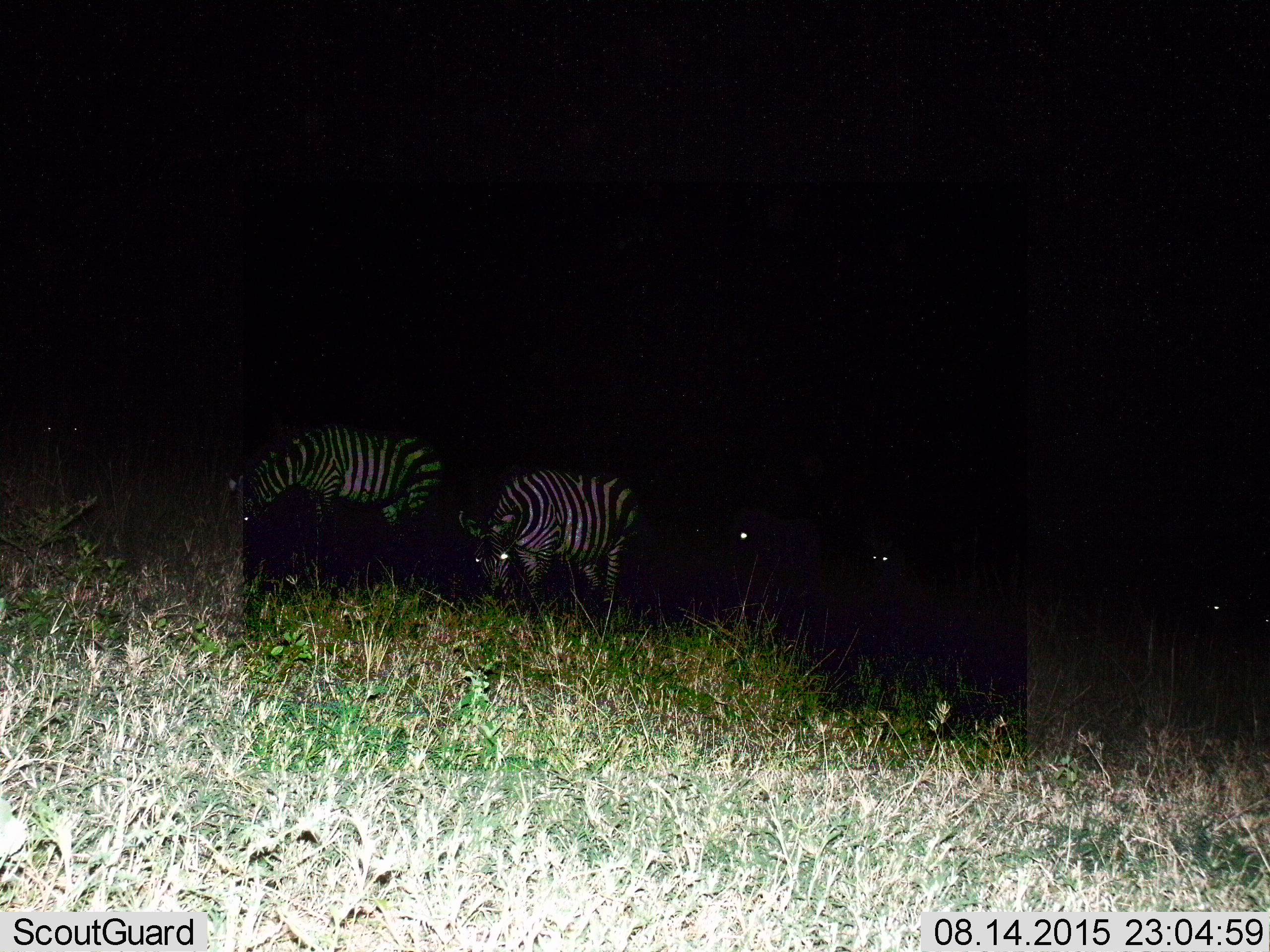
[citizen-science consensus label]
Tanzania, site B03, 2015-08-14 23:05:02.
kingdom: Animalia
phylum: Chordata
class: Mammalia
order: Perissodactyla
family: Equidae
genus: Equus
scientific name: Equus quagga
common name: plains zebra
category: zebra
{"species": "zebra (plains zebra) (Equus quagga)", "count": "6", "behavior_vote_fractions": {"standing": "35%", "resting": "0%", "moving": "10%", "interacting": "0%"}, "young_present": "5%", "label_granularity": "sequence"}